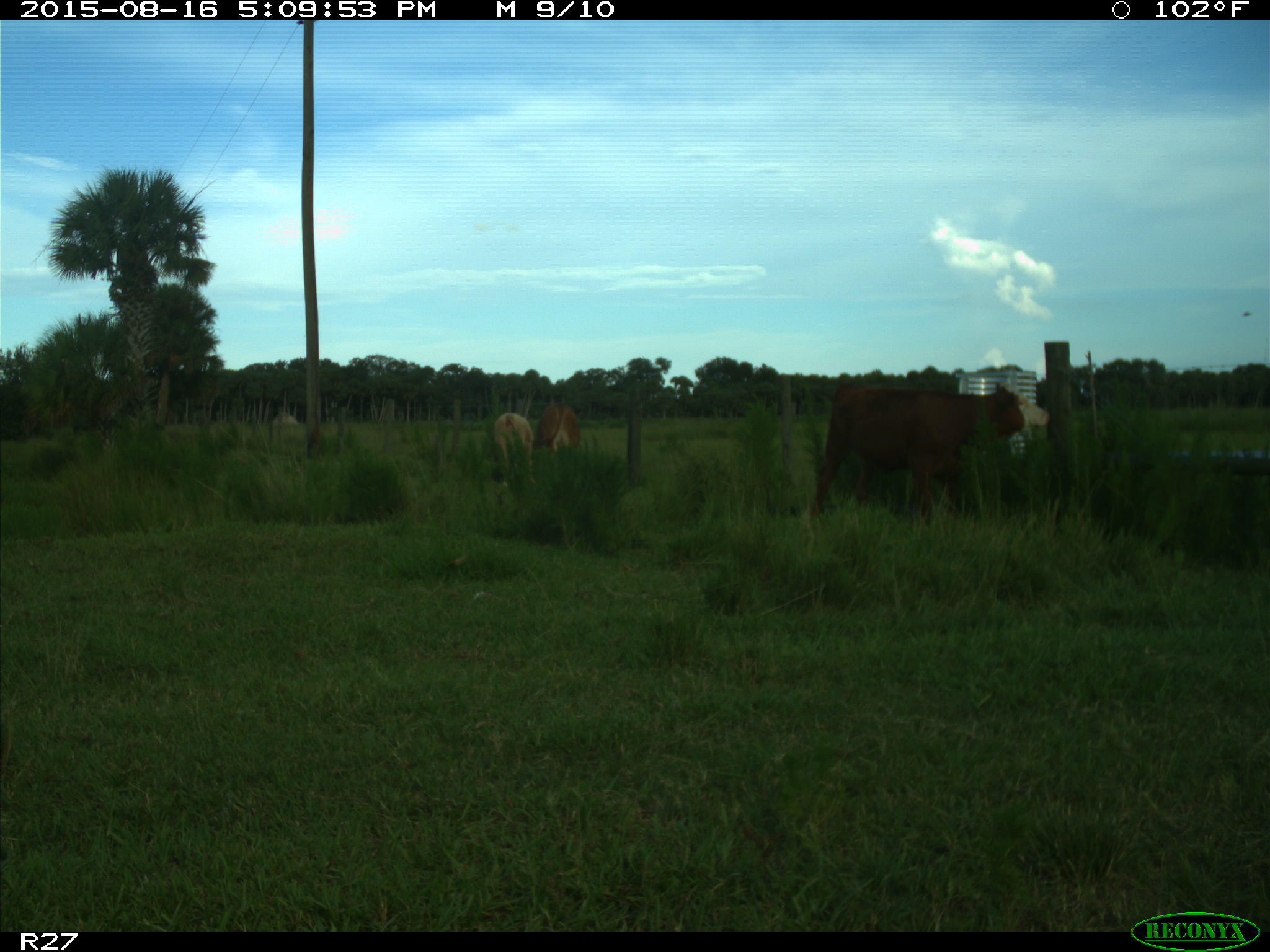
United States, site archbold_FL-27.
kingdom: Animalia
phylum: Chordata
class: Mammalia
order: Artiodactyla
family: Bovidae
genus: Bos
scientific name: Bos taurus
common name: domestic cow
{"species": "Bos taurus (domestic cow)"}